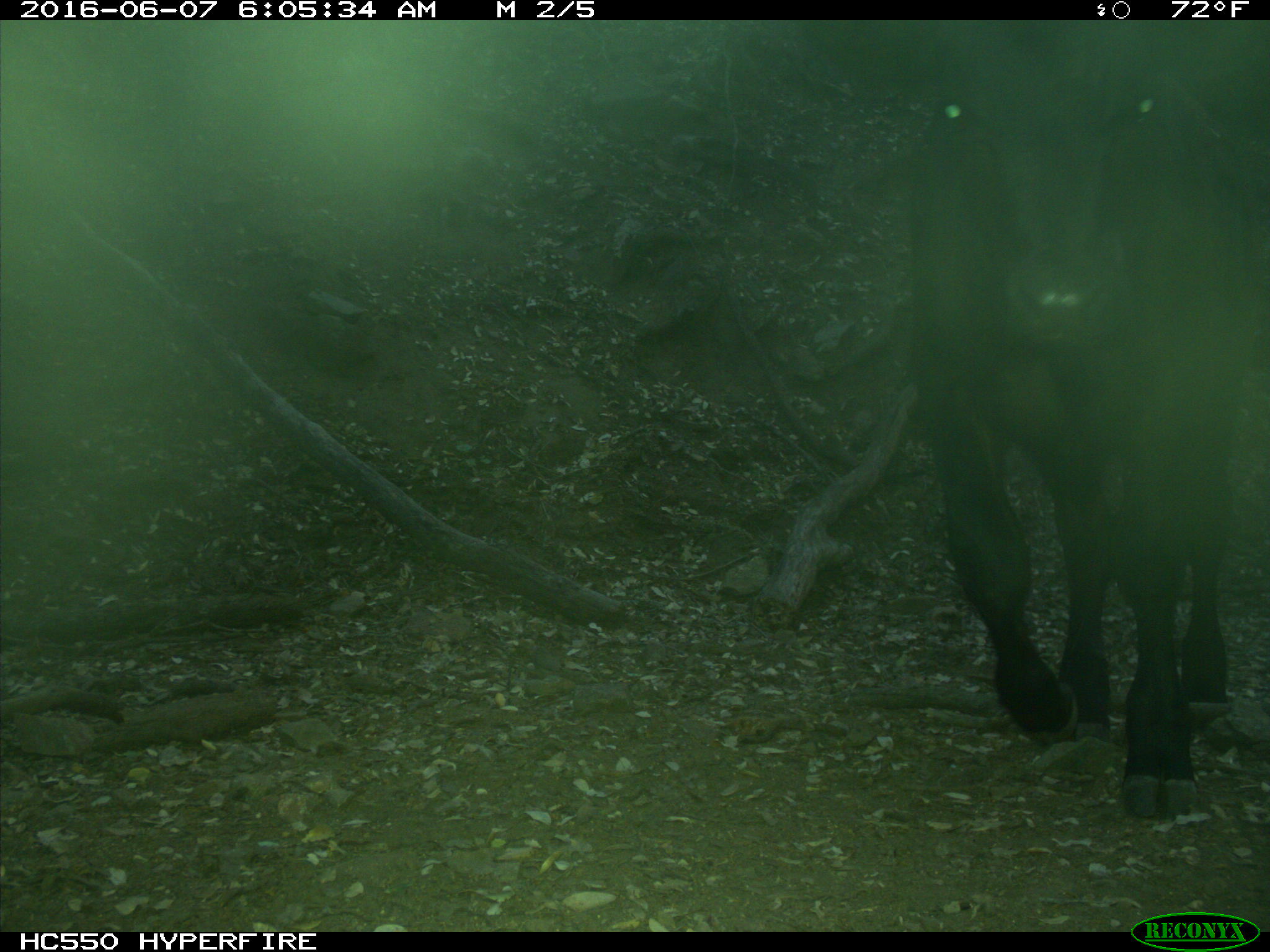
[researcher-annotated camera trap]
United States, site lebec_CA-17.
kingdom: Animalia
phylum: Chordata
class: Mammalia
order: Artiodactyla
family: Bovidae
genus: Bos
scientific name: Bos taurus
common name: domestic cow